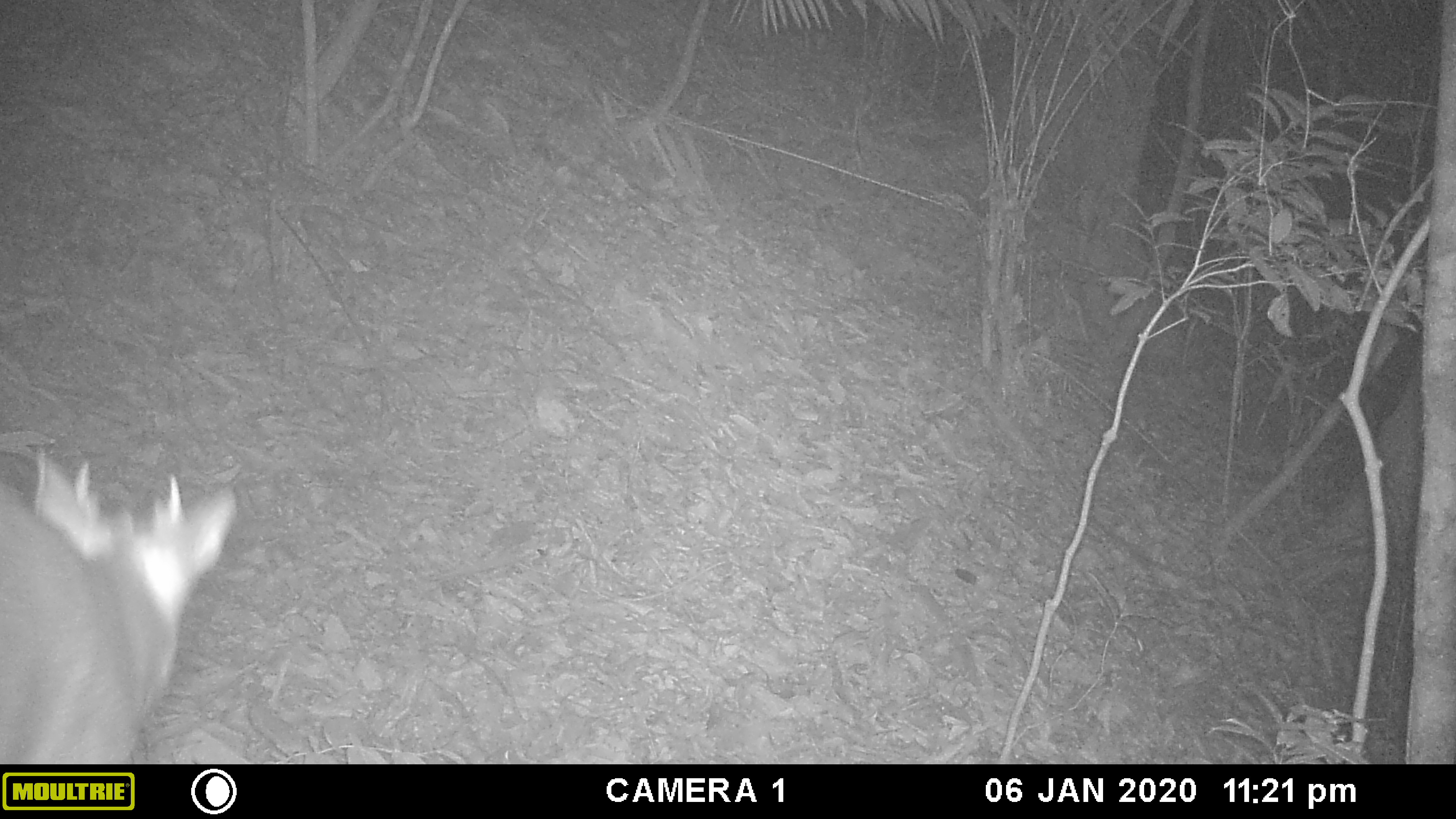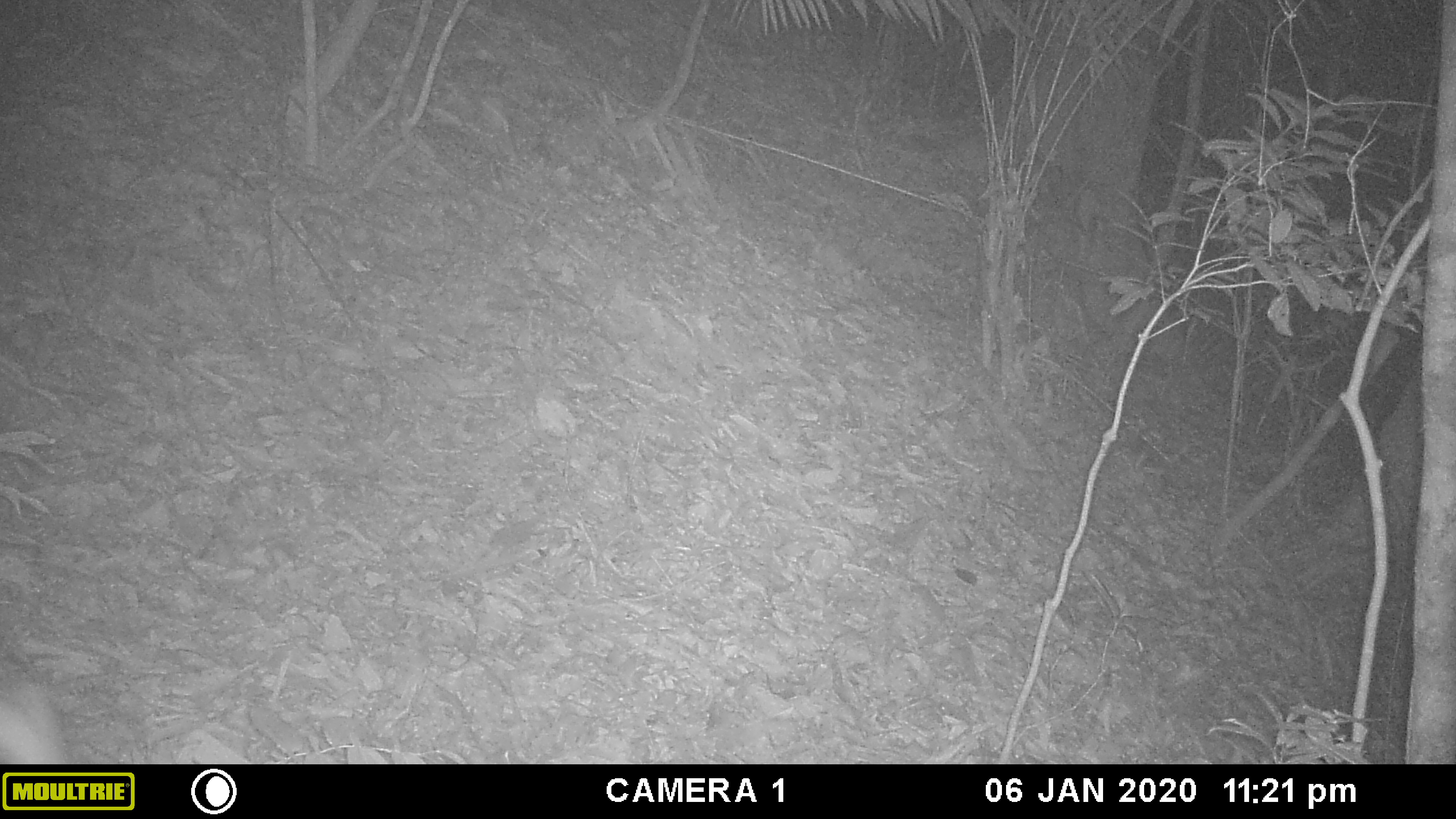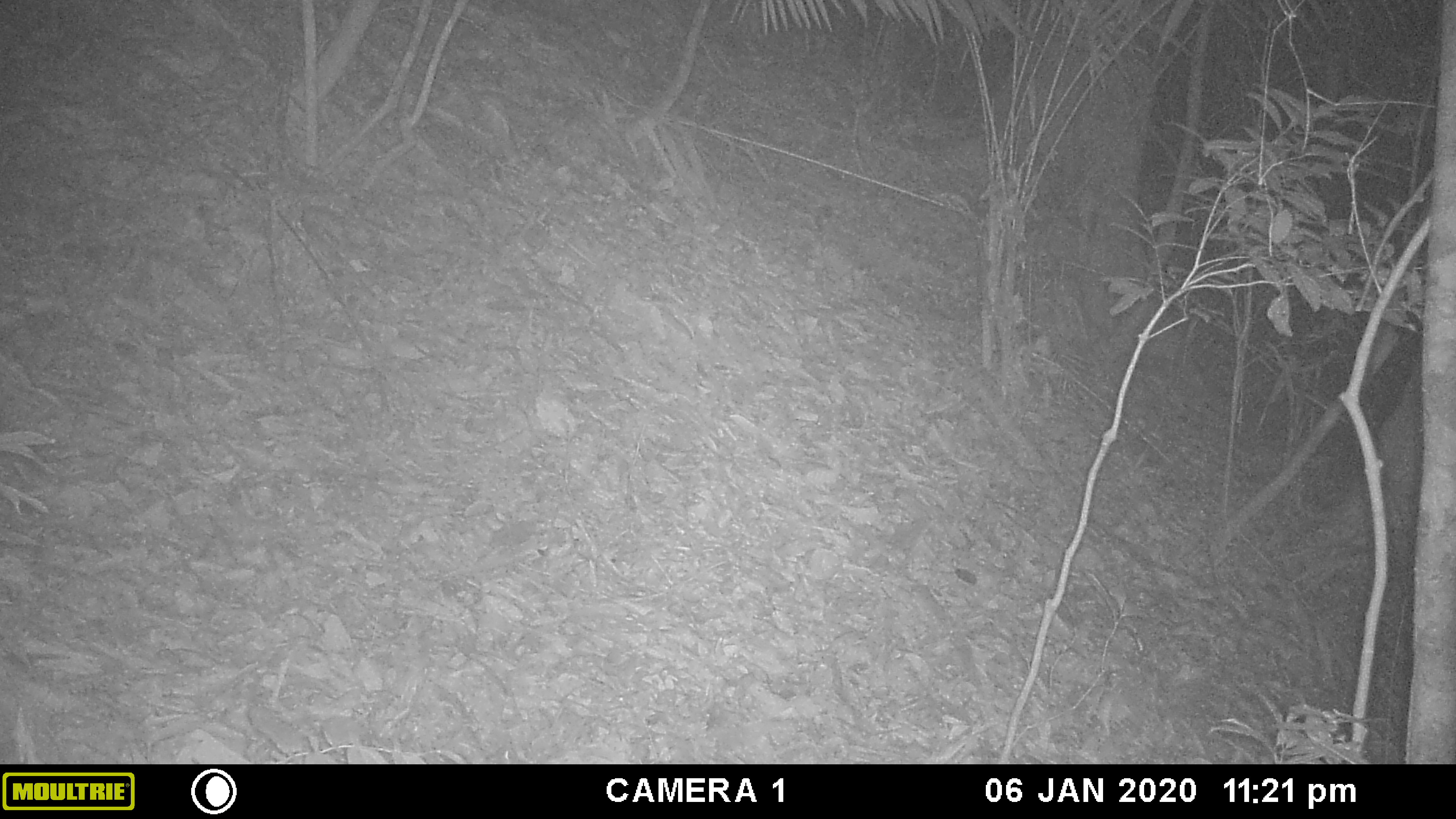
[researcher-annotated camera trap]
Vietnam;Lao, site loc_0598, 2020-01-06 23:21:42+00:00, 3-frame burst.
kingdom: Animalia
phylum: Chordata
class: Mammalia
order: Artiodactyla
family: Cervidae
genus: Muntiacus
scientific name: Muntiacus rooseveltorum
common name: roosevelt's muntjac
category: roosevelts muntjac group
Roosevelts muntjac group (roosevelt's muntjac) (Muntiacus rooseveltorum). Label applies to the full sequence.